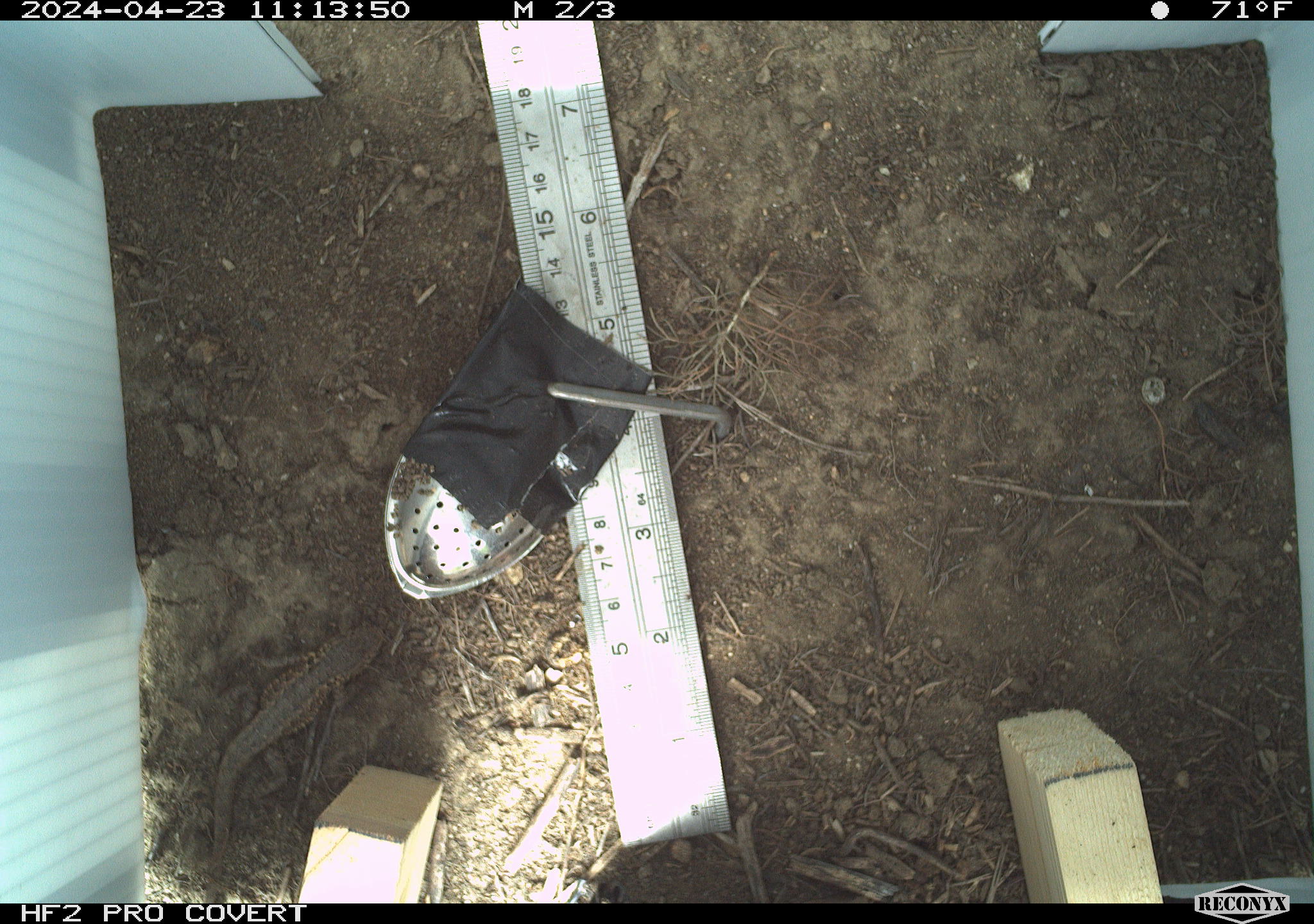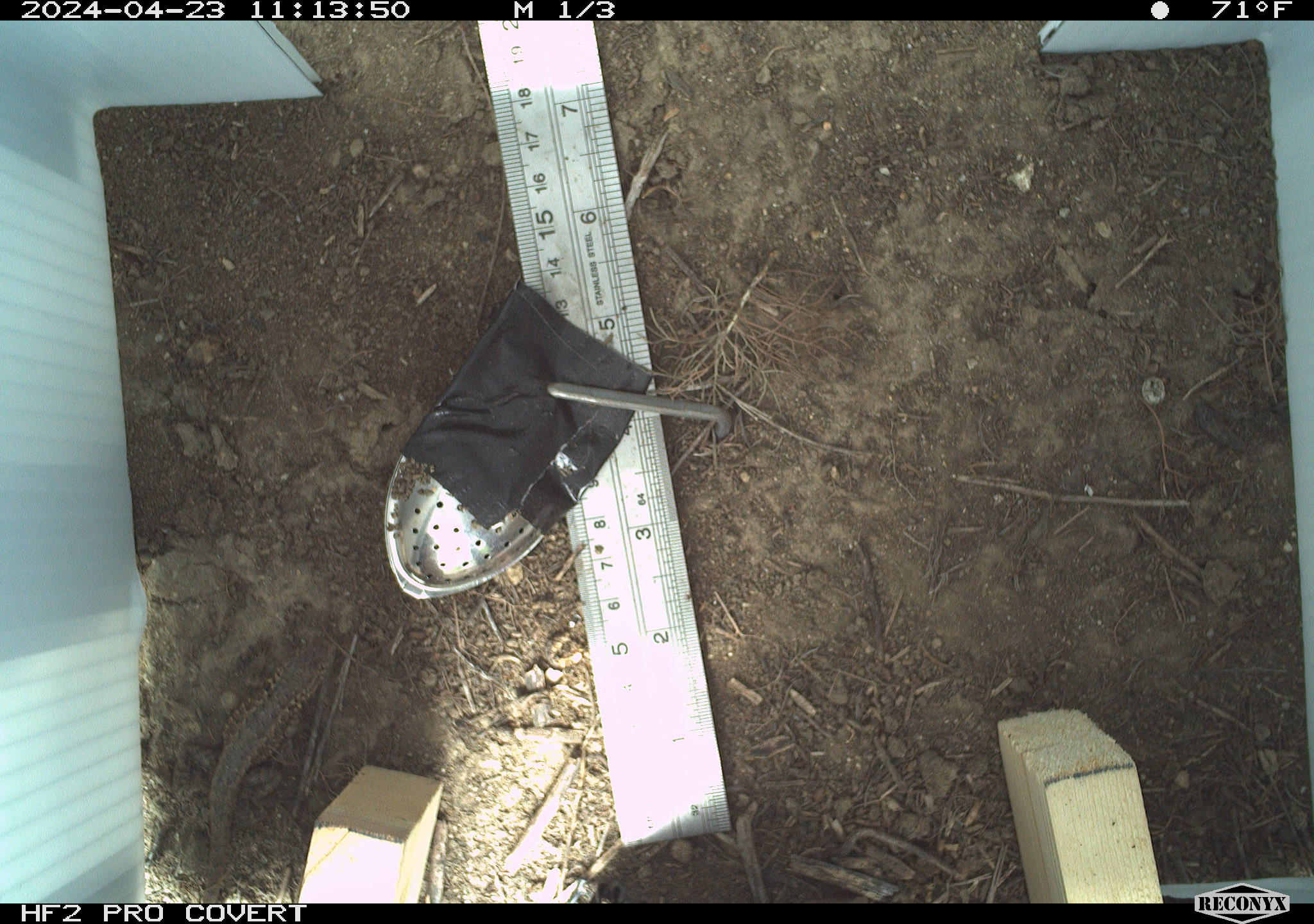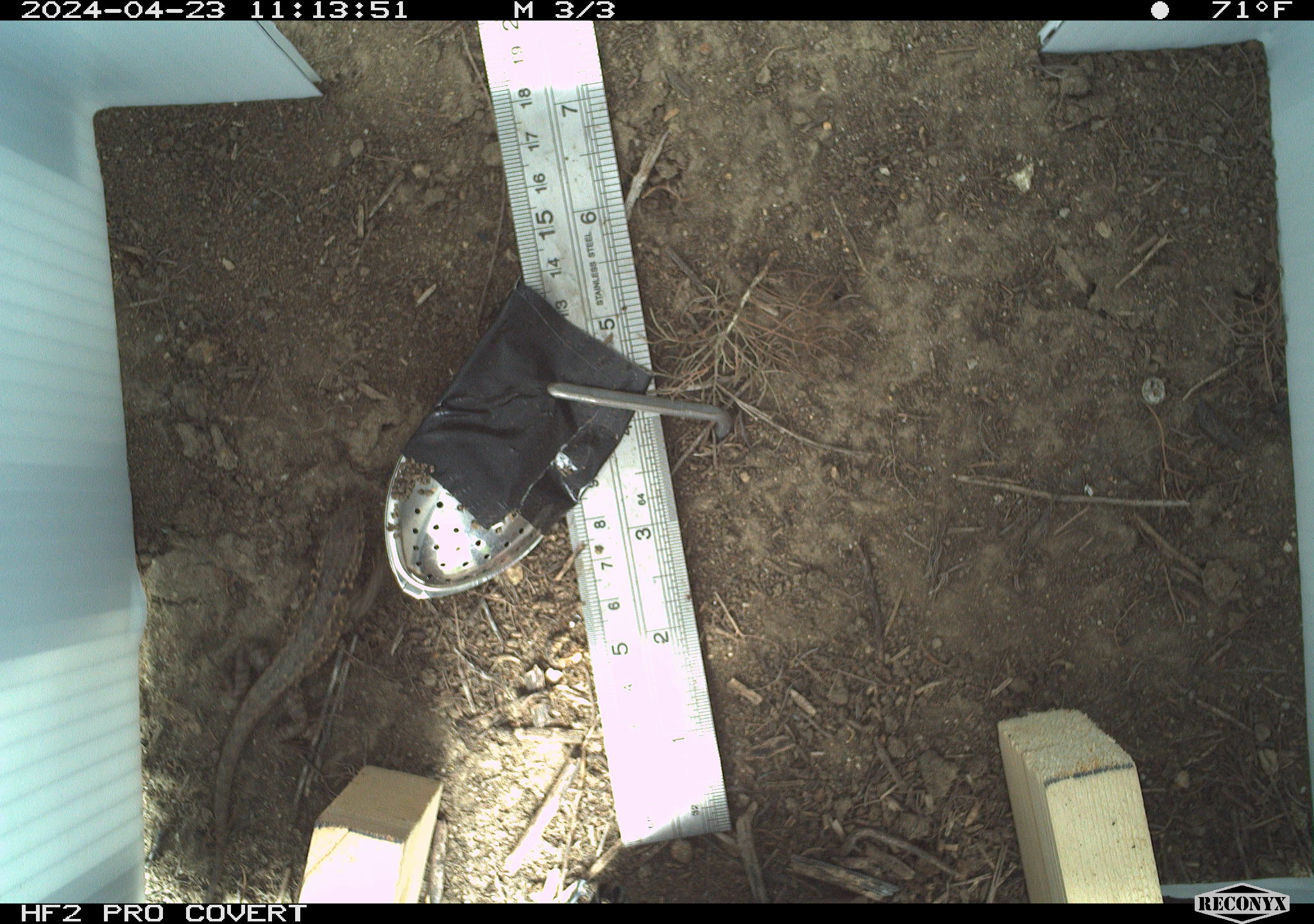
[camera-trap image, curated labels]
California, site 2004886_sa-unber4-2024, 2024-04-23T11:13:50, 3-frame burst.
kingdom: Animalia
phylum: Chordata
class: Reptilia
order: Squamata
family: Phrynosomatidae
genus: Sceloporus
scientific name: Sceloporus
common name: spiny lizards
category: sceloporus species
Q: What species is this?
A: Sceloporus species (spiny lizards) (Sceloporus).